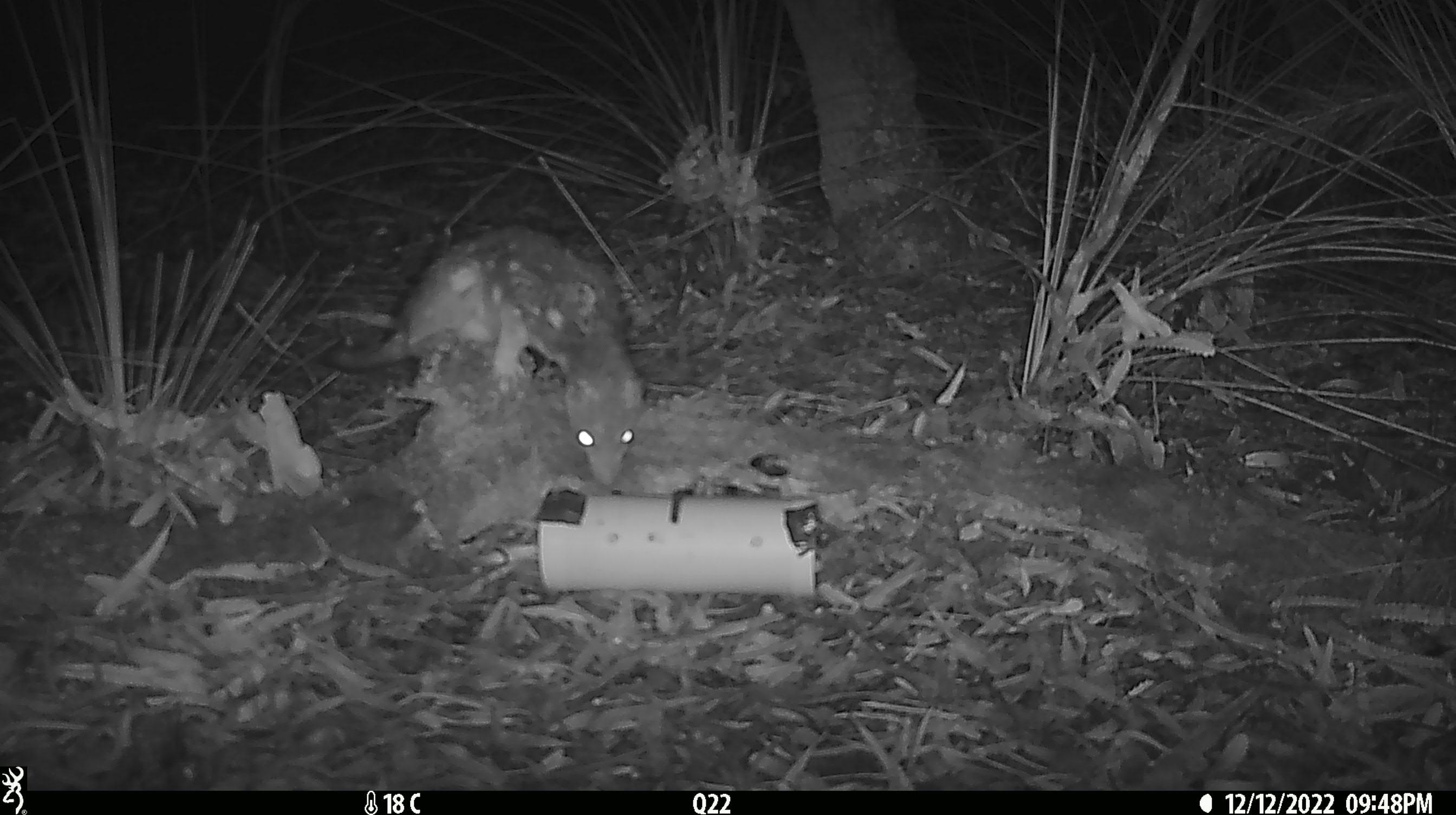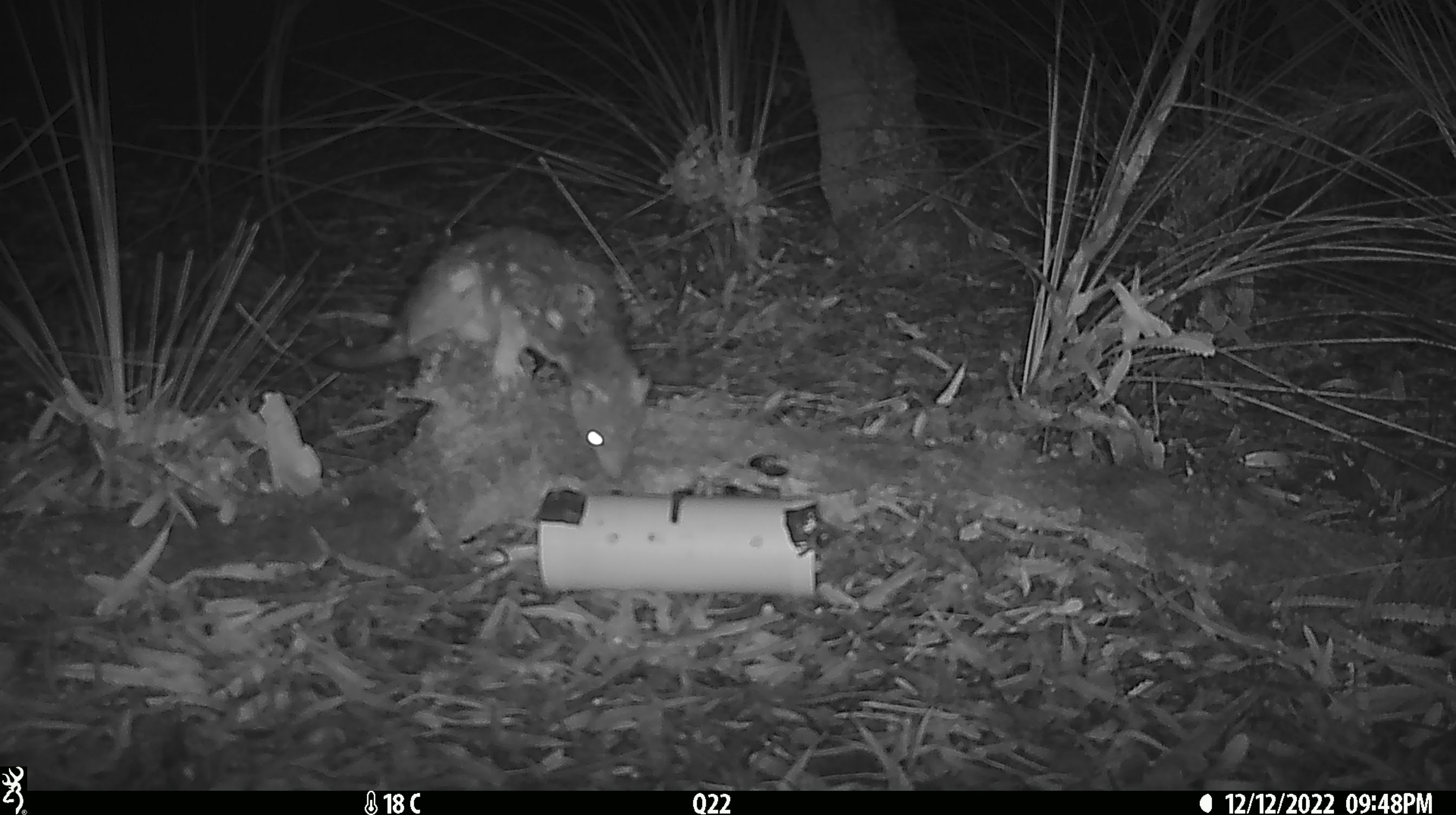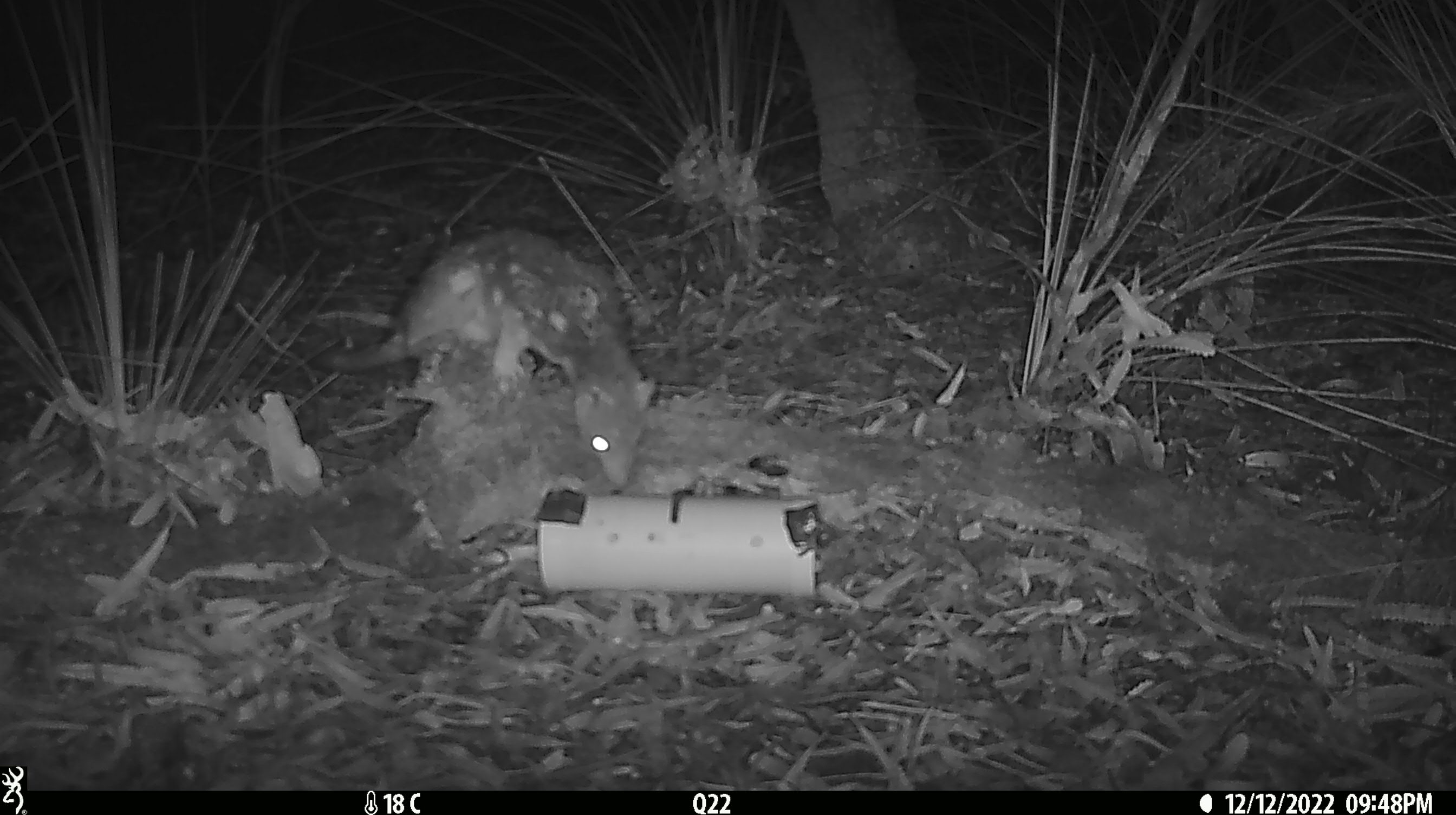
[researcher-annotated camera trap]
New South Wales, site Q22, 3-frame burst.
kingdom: Animalia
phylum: Chordata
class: Mammalia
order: Dasyuromorphia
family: Dasyuridae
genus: Dasyurus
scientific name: Dasyurus maculatus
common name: spotted-tailed quoll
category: quoll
Quoll (spotted-tailed quoll) (Dasyurus maculatus).